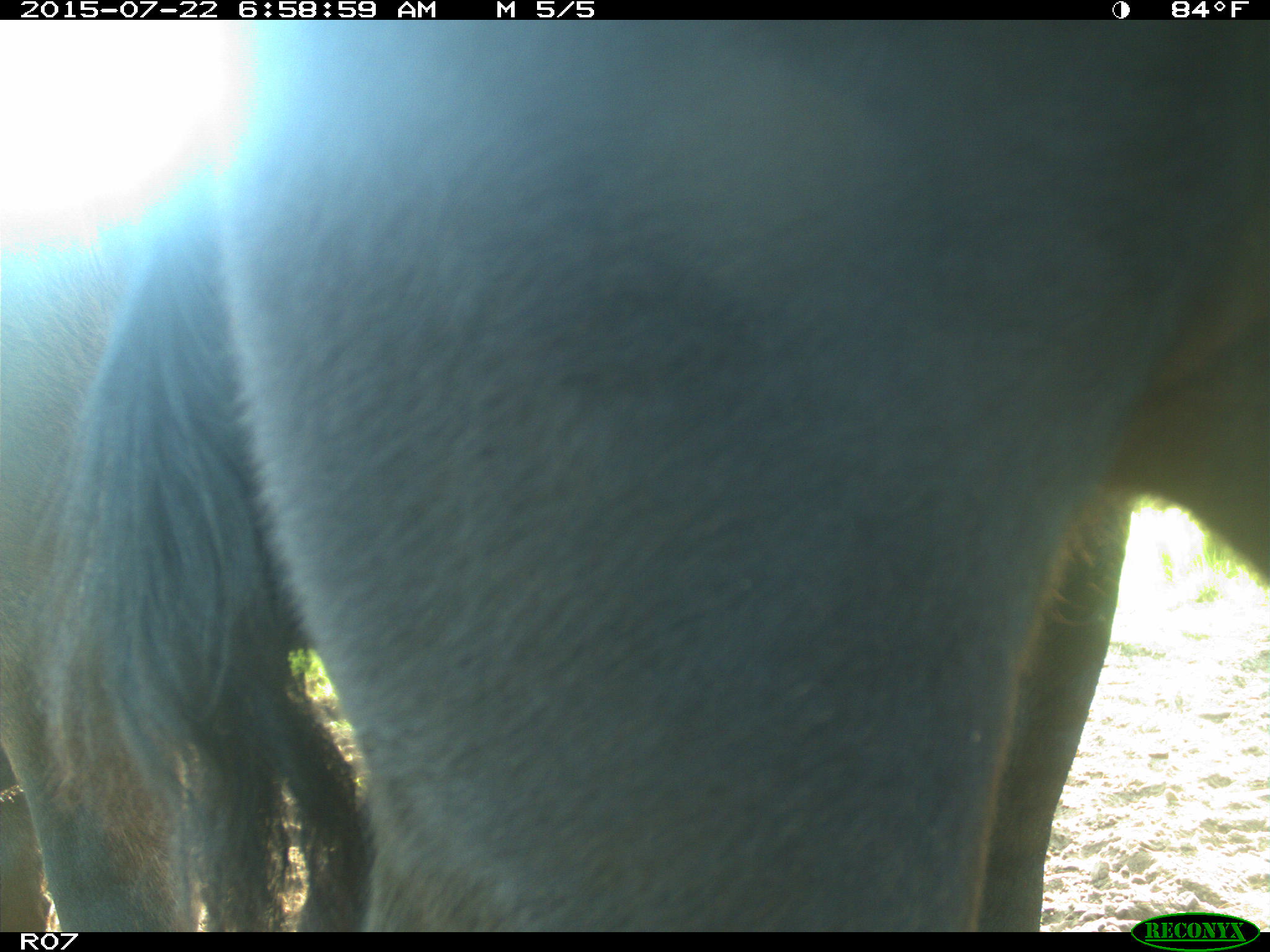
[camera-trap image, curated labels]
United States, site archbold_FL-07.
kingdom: Animalia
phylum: Chordata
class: Mammalia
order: Artiodactyla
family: Bovidae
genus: Bos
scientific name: Bos taurus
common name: domestic cow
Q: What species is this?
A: Bos taurus (domestic cow).